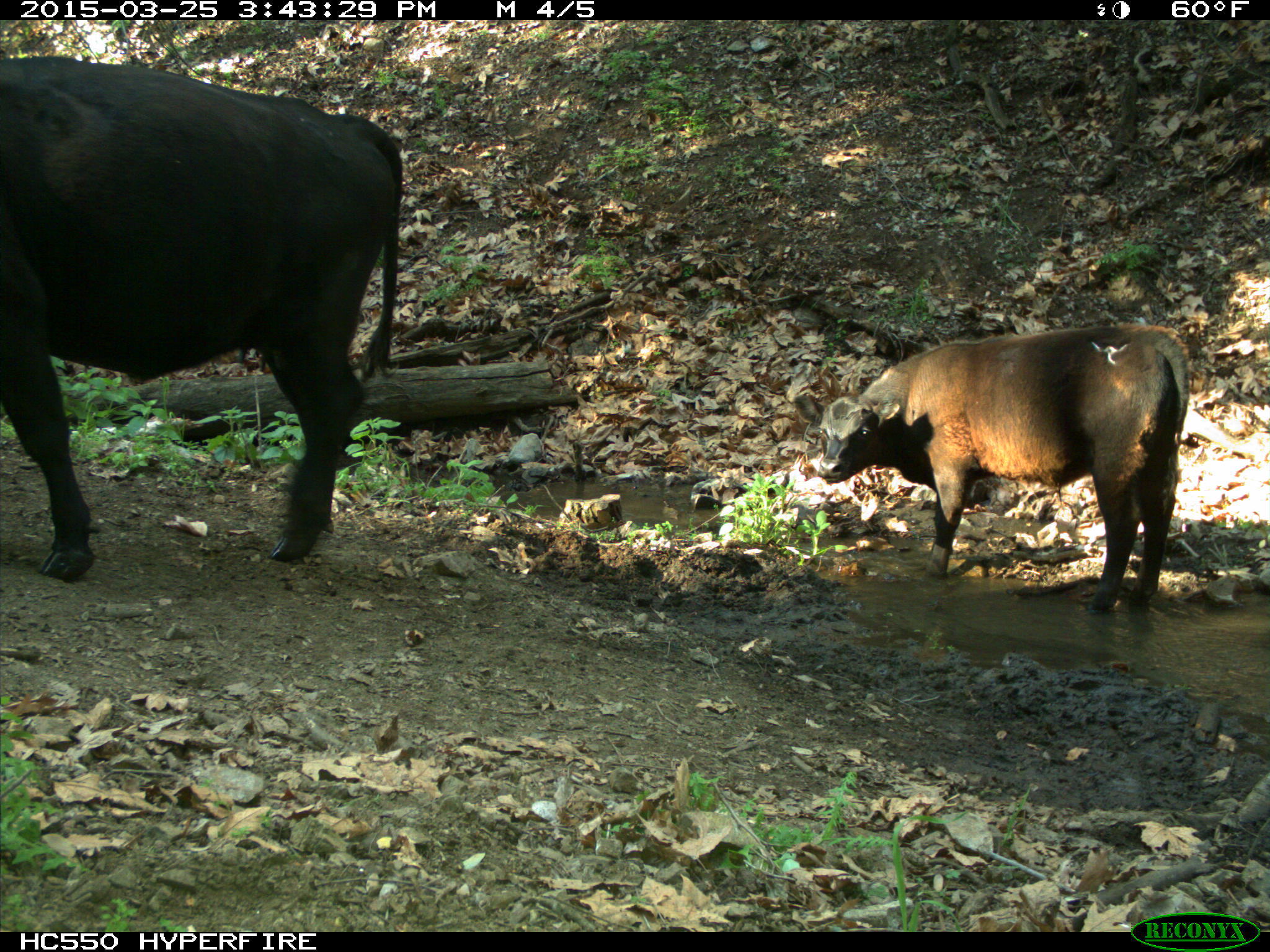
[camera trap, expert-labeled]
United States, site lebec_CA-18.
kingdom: Animalia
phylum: Chordata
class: Mammalia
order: Artiodactyla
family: Bovidae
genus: Bos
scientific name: Bos taurus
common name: domestic cow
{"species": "Bos taurus (domestic cow)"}